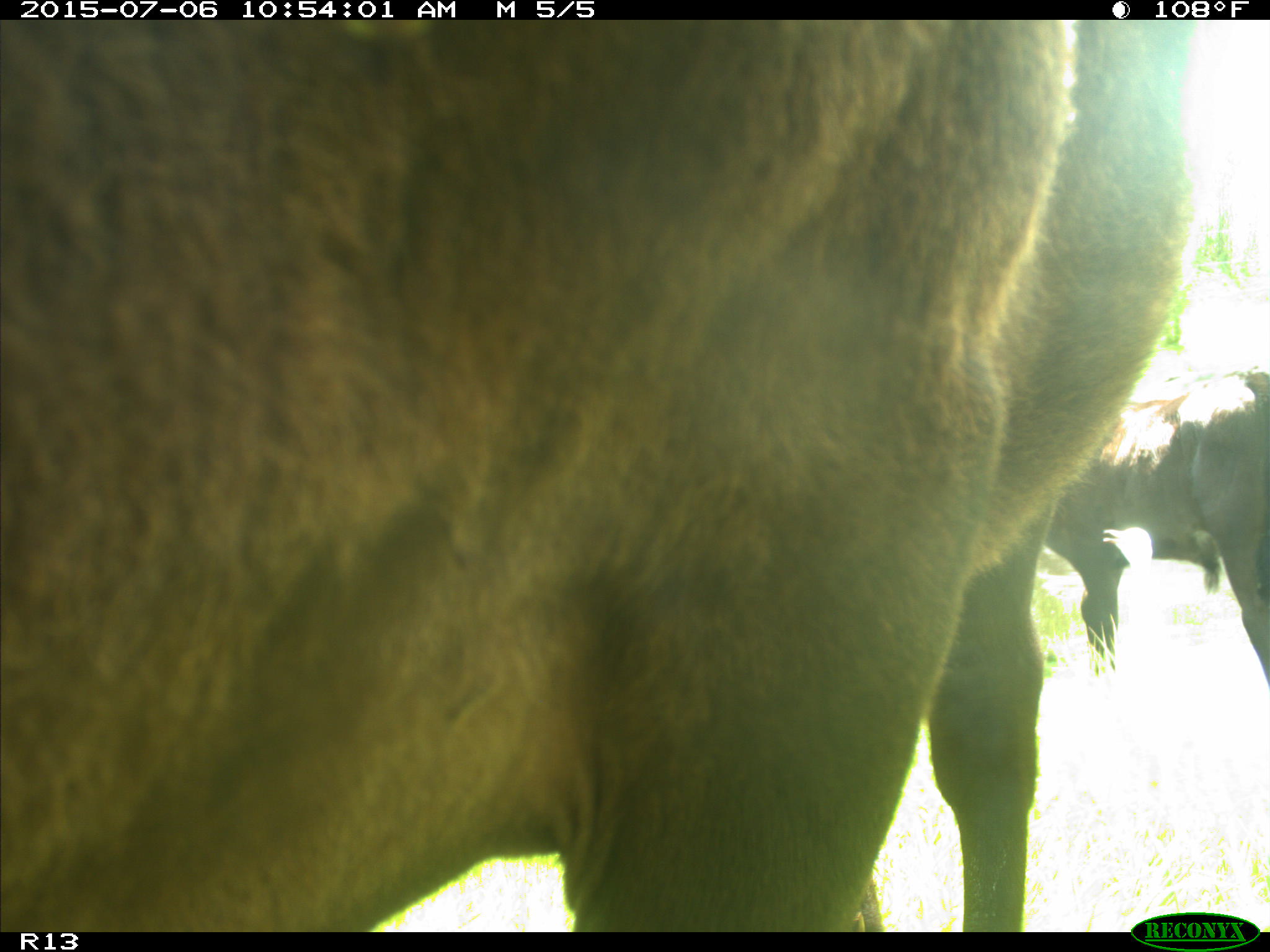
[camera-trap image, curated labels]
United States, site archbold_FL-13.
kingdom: Animalia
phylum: Chordata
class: Mammalia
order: Artiodactyla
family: Bovidae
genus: Bos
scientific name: Bos taurus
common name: domestic cow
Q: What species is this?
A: Bos taurus (domestic cow).